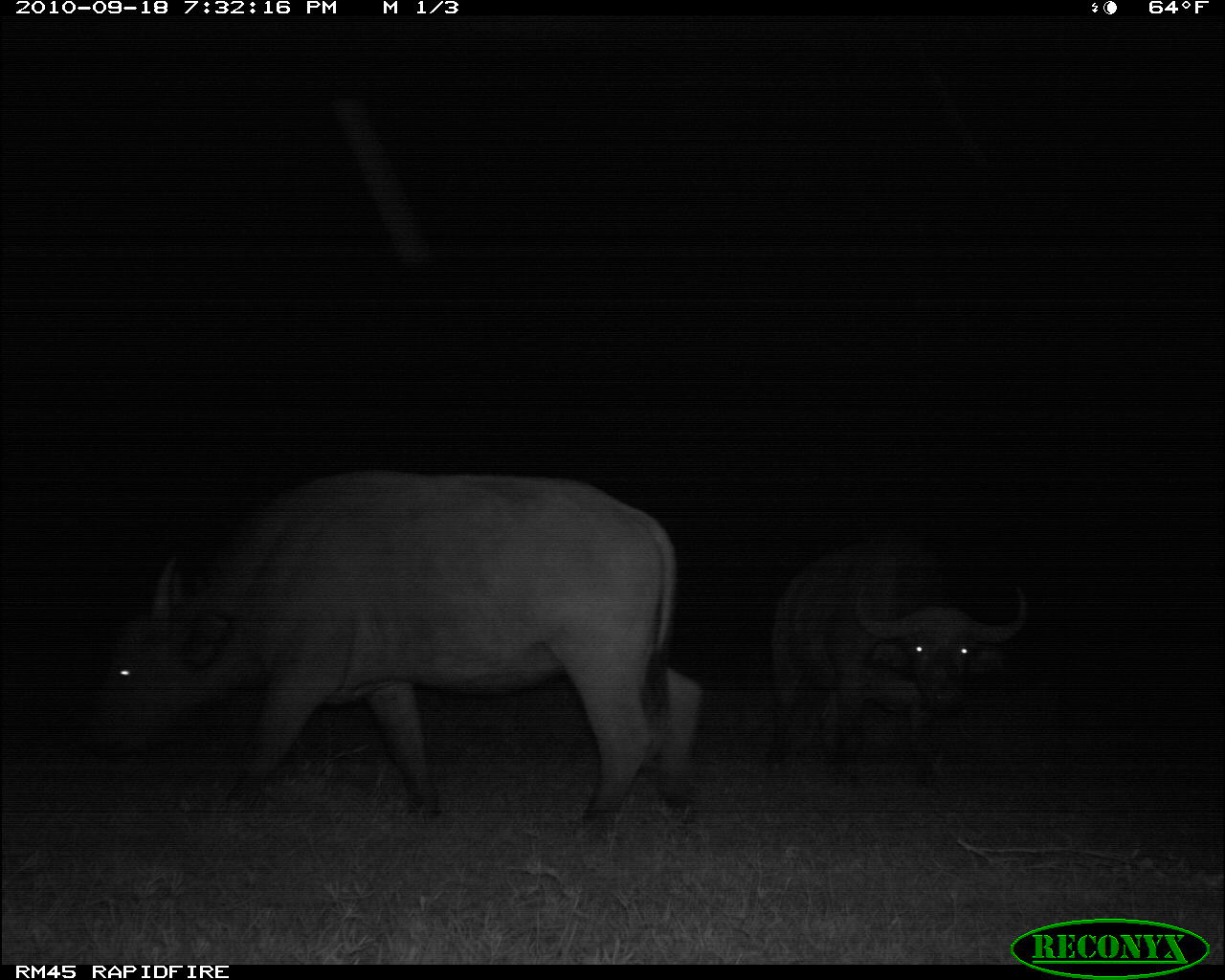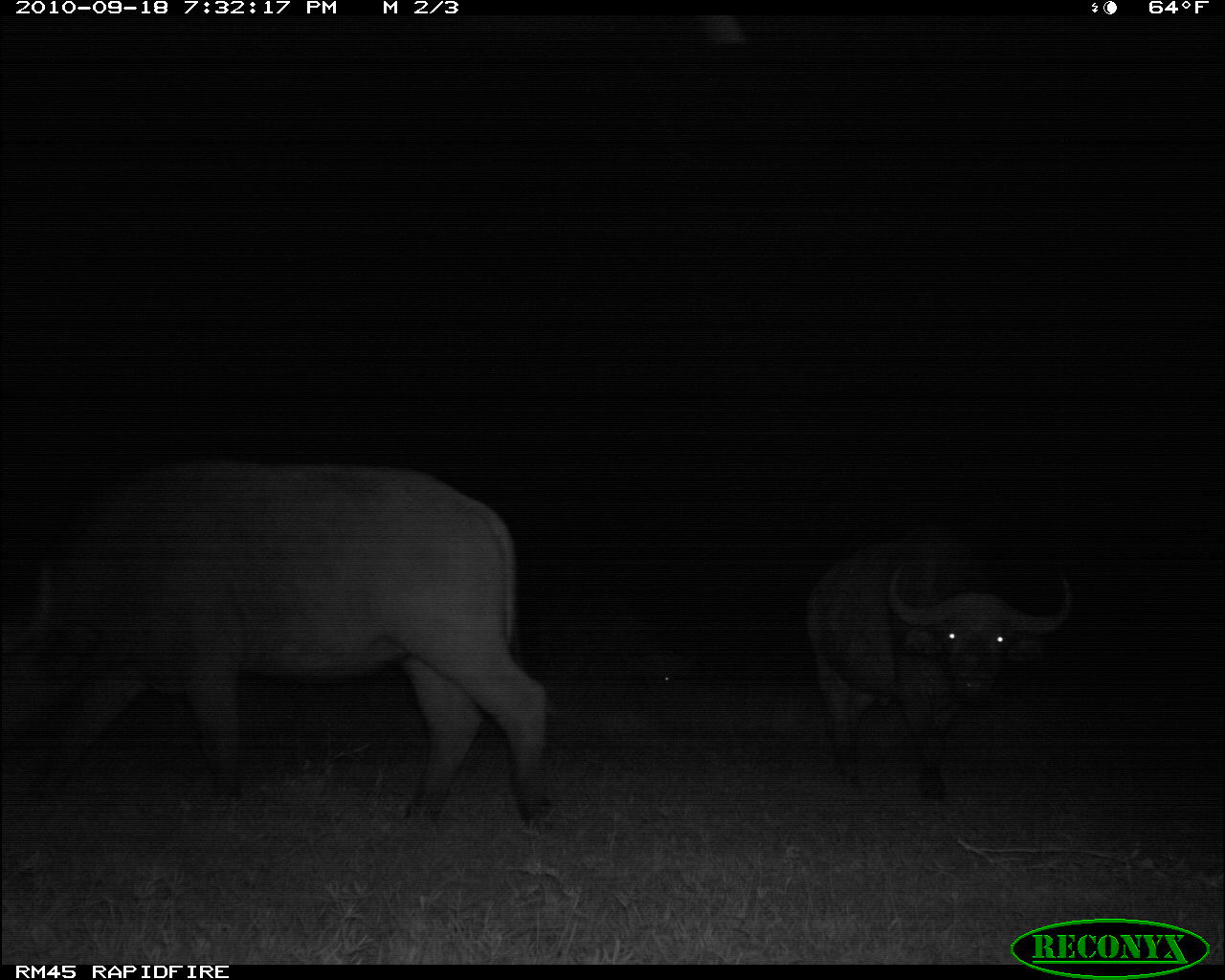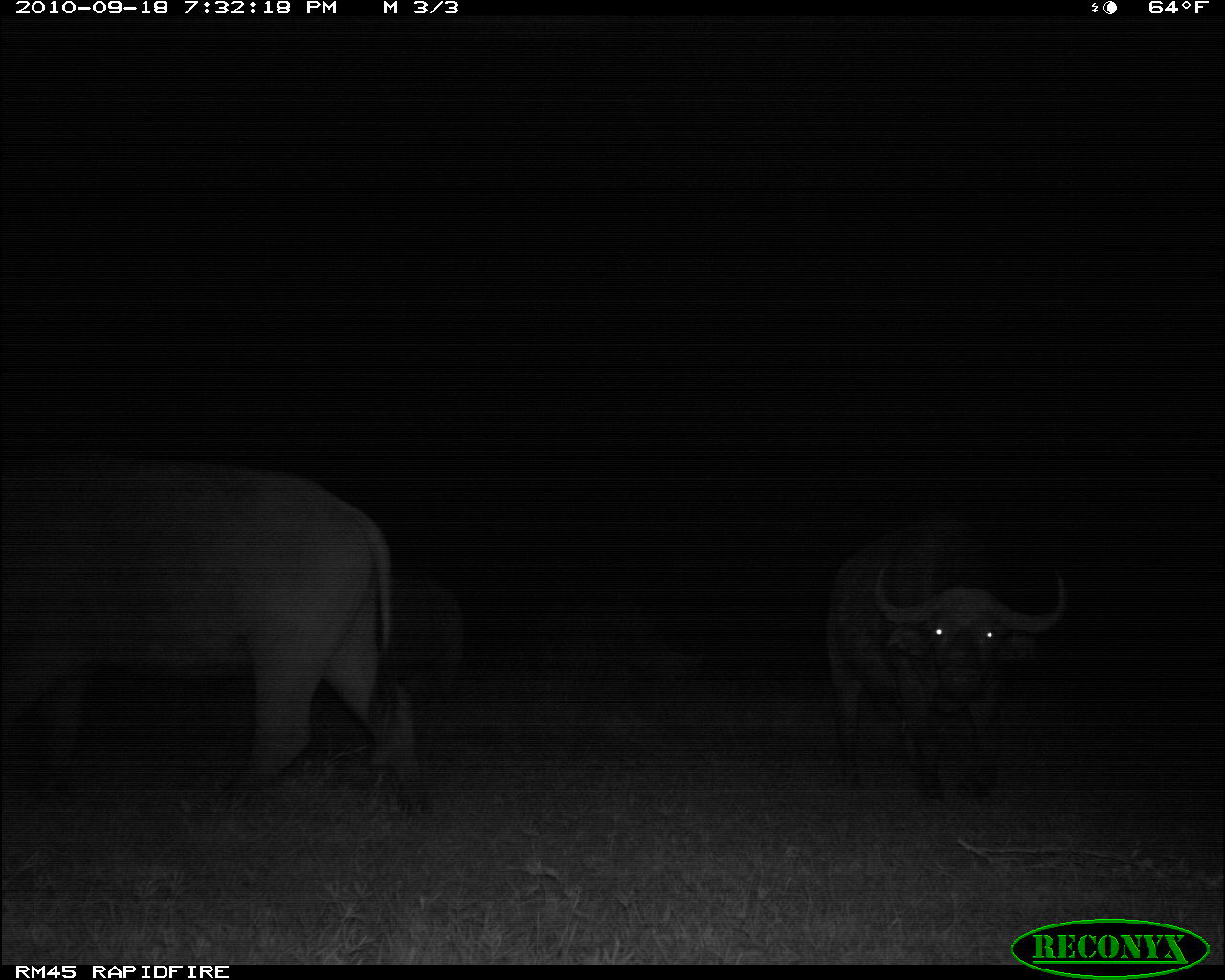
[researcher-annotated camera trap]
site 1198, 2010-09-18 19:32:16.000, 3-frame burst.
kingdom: Animalia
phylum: Chordata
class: Mammalia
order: Artiodactyla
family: Bovidae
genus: Syncerus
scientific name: Syncerus caffer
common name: african buffalo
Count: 2.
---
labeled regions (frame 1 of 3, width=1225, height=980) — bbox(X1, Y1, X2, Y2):
syncerus caffer: bbox(82, 471, 705, 828); bbox(767, 528, 1029, 791)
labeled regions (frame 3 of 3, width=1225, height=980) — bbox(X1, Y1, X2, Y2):
syncerus caffer: bbox(0, 460, 429, 819); bbox(817, 523, 1068, 800); bbox(386, 575, 464, 704)